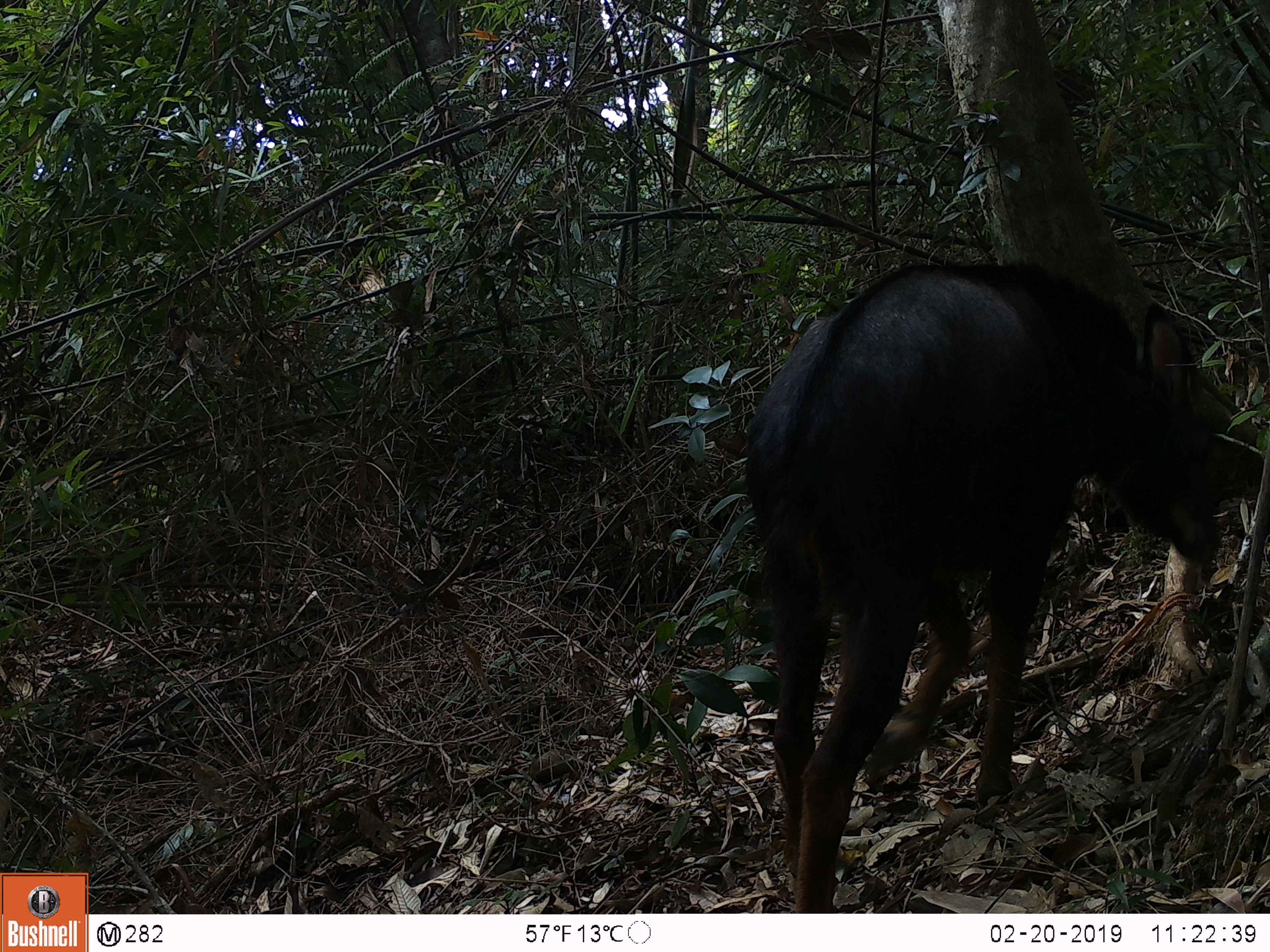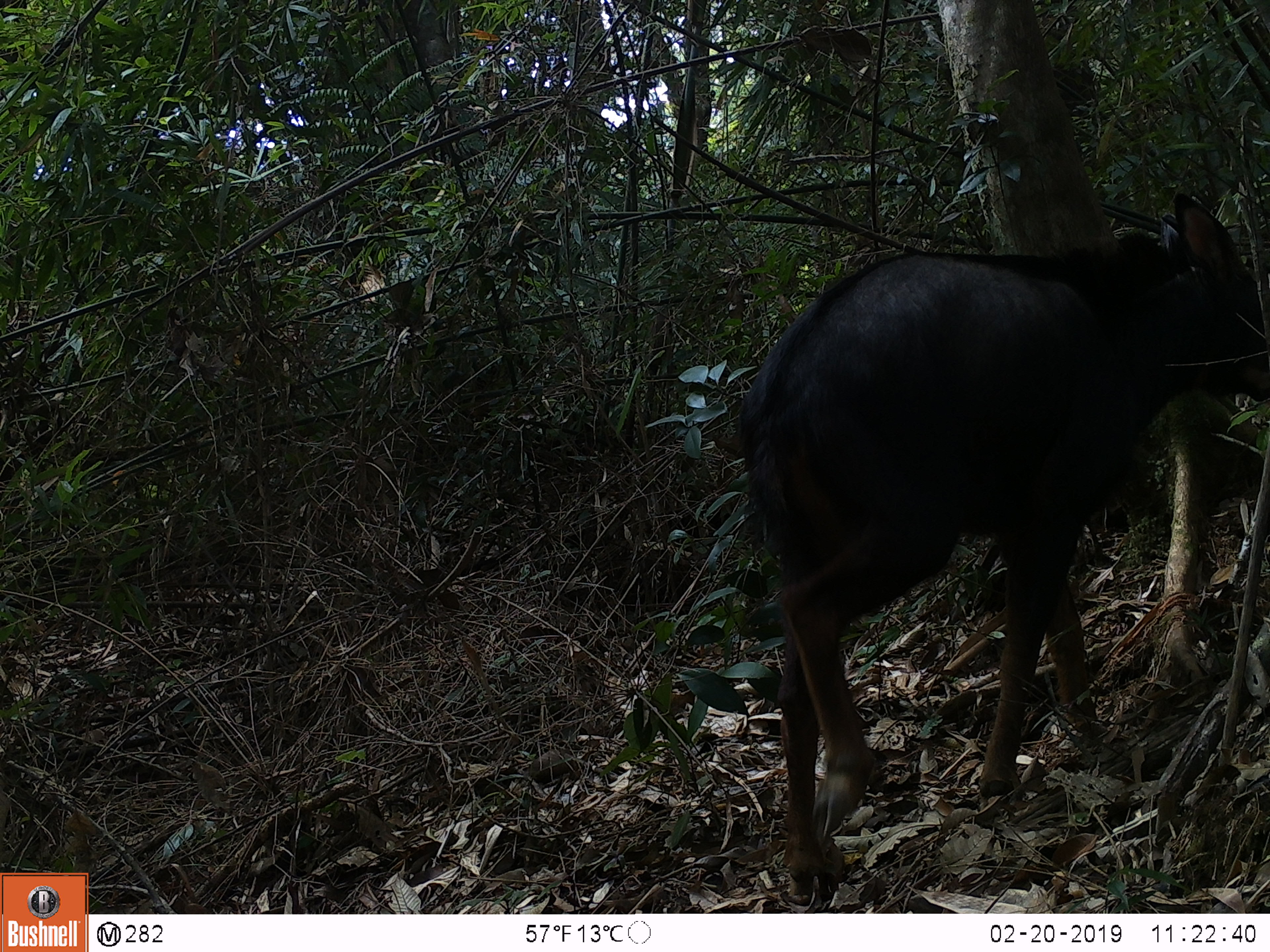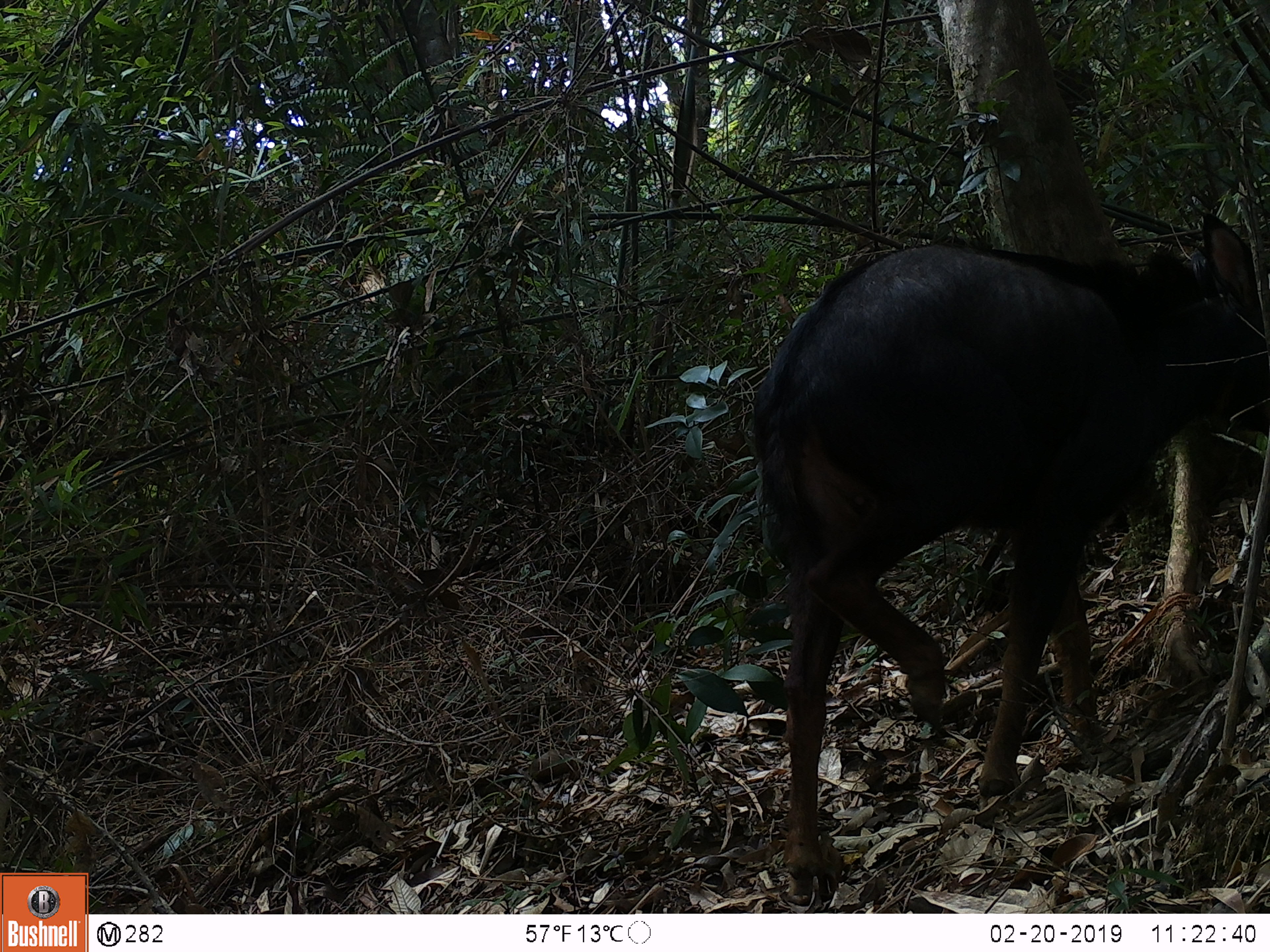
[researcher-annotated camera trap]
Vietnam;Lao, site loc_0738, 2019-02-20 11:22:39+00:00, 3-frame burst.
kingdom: Animalia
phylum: Chordata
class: Mammalia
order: Artiodactyla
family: Bovidae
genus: Capricornis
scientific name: Capricornis sumatraensis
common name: chinese serow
Chinese serow (Capricornis sumatraensis). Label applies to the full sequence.